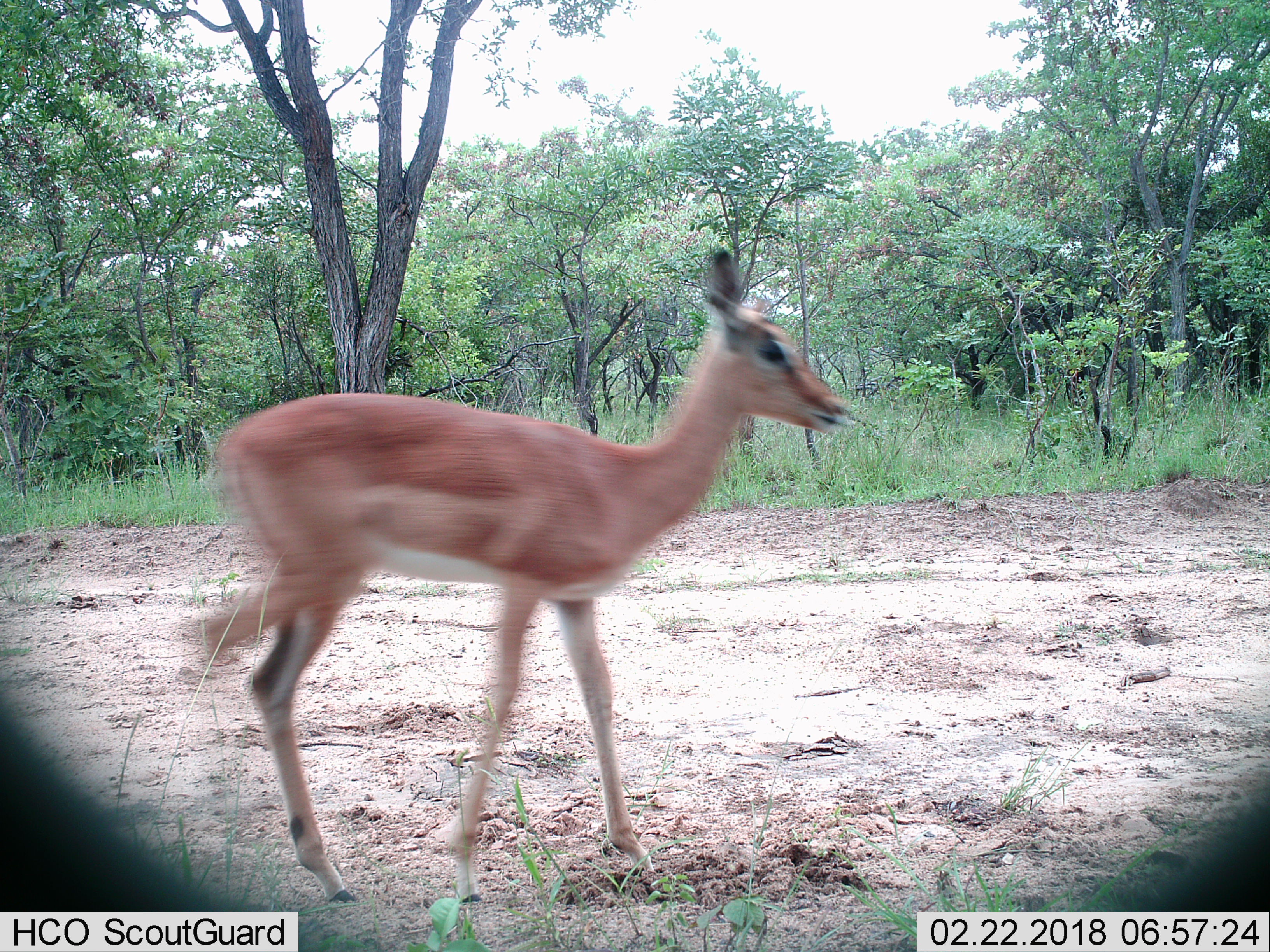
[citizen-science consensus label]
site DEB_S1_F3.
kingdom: Animalia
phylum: Chordata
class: Mammalia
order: Artiodactyla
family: Bovidae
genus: Aepyceros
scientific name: Aepyceros melampus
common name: impala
Impala (Aepyceros melampus), count 1. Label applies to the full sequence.